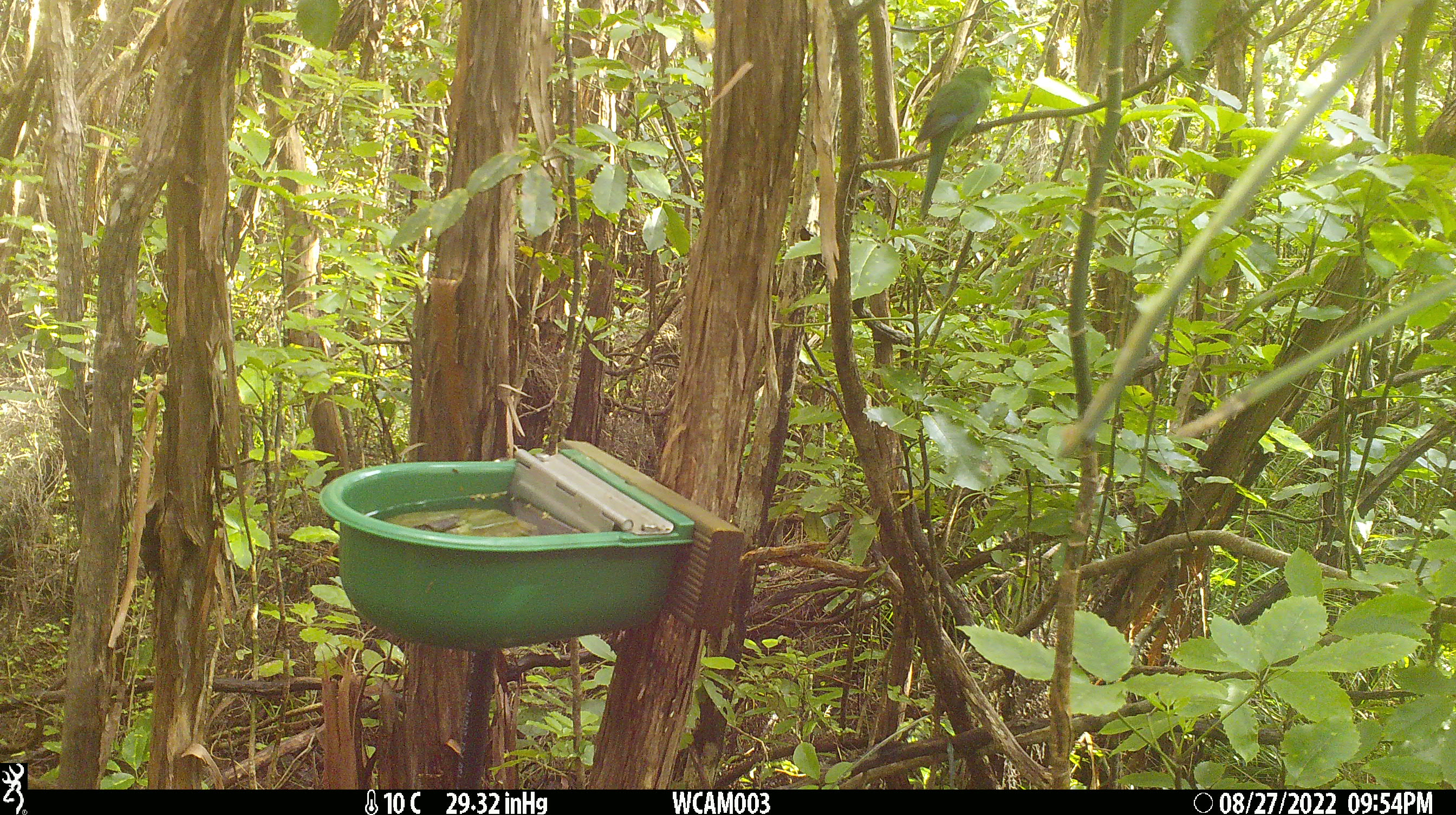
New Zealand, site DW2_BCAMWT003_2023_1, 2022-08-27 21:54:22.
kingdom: Animalia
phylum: Chordata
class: Aves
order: Psittaciformes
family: Psittaculidae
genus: Cyanoramphus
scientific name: Cyanoramphus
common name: parakeet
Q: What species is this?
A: Parakeet (Cyanoramphus).